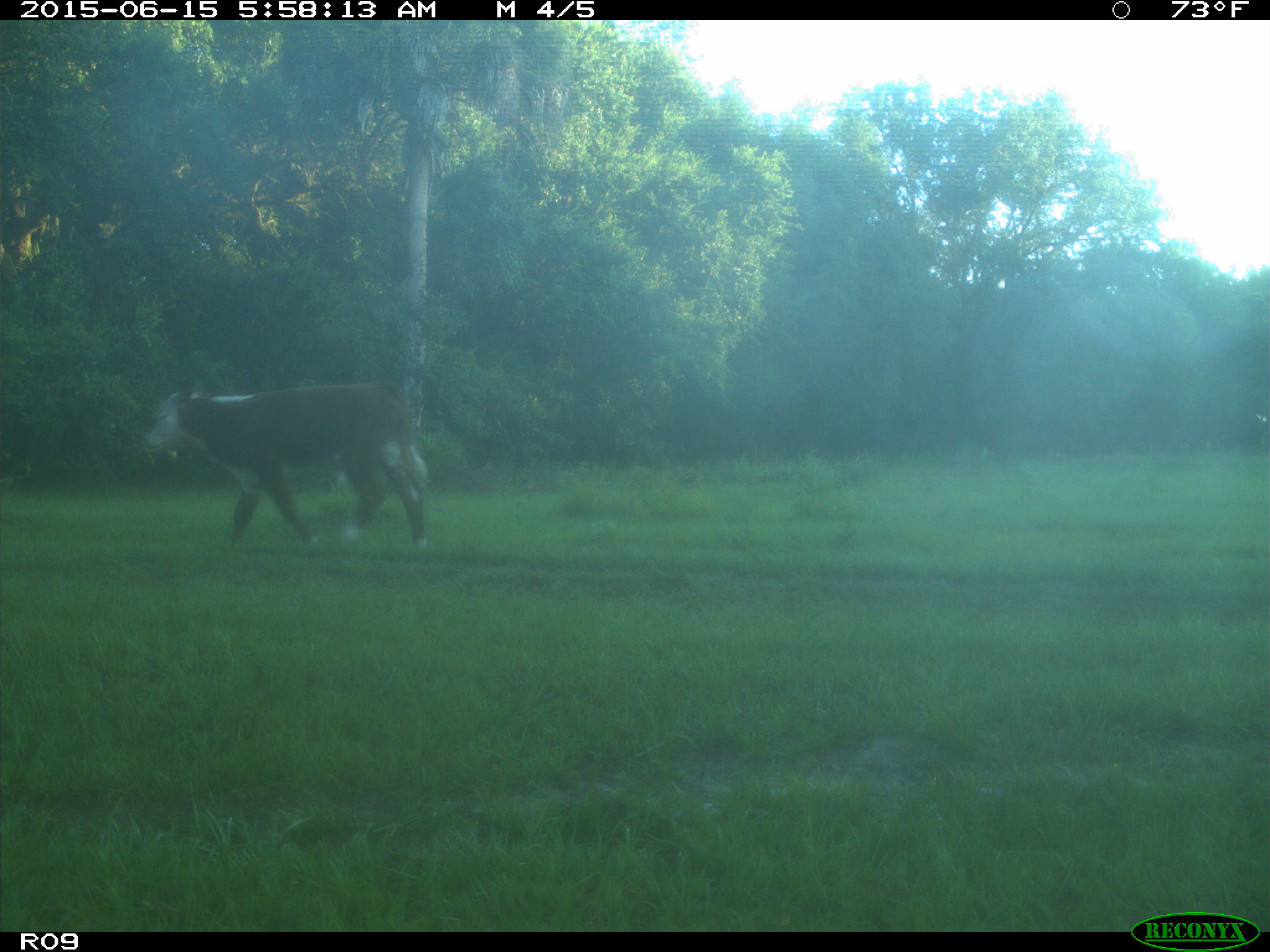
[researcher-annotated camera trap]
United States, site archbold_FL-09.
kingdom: Animalia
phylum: Chordata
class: Mammalia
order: Artiodactyla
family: Bovidae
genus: Bos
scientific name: Bos taurus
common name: domestic cow